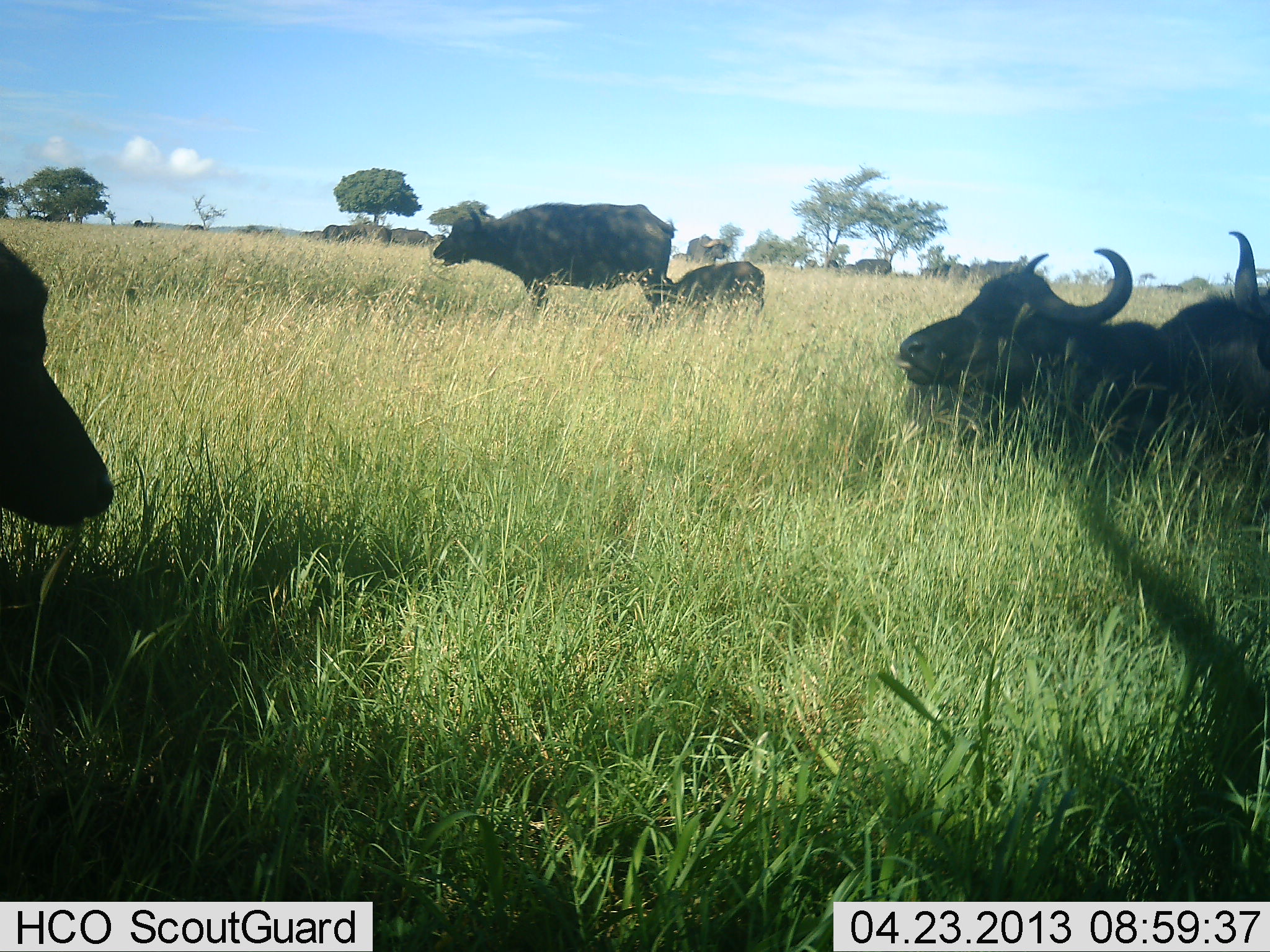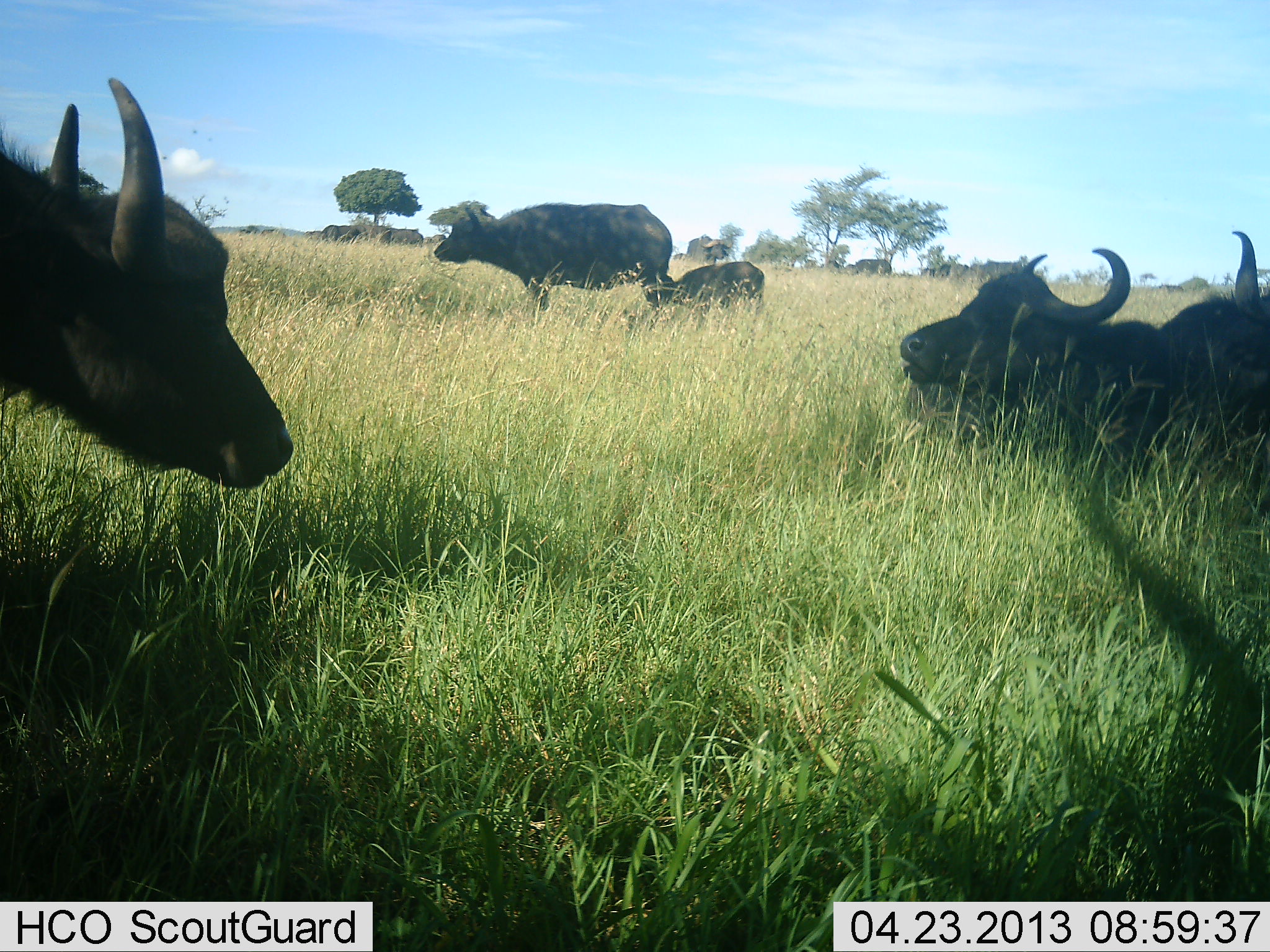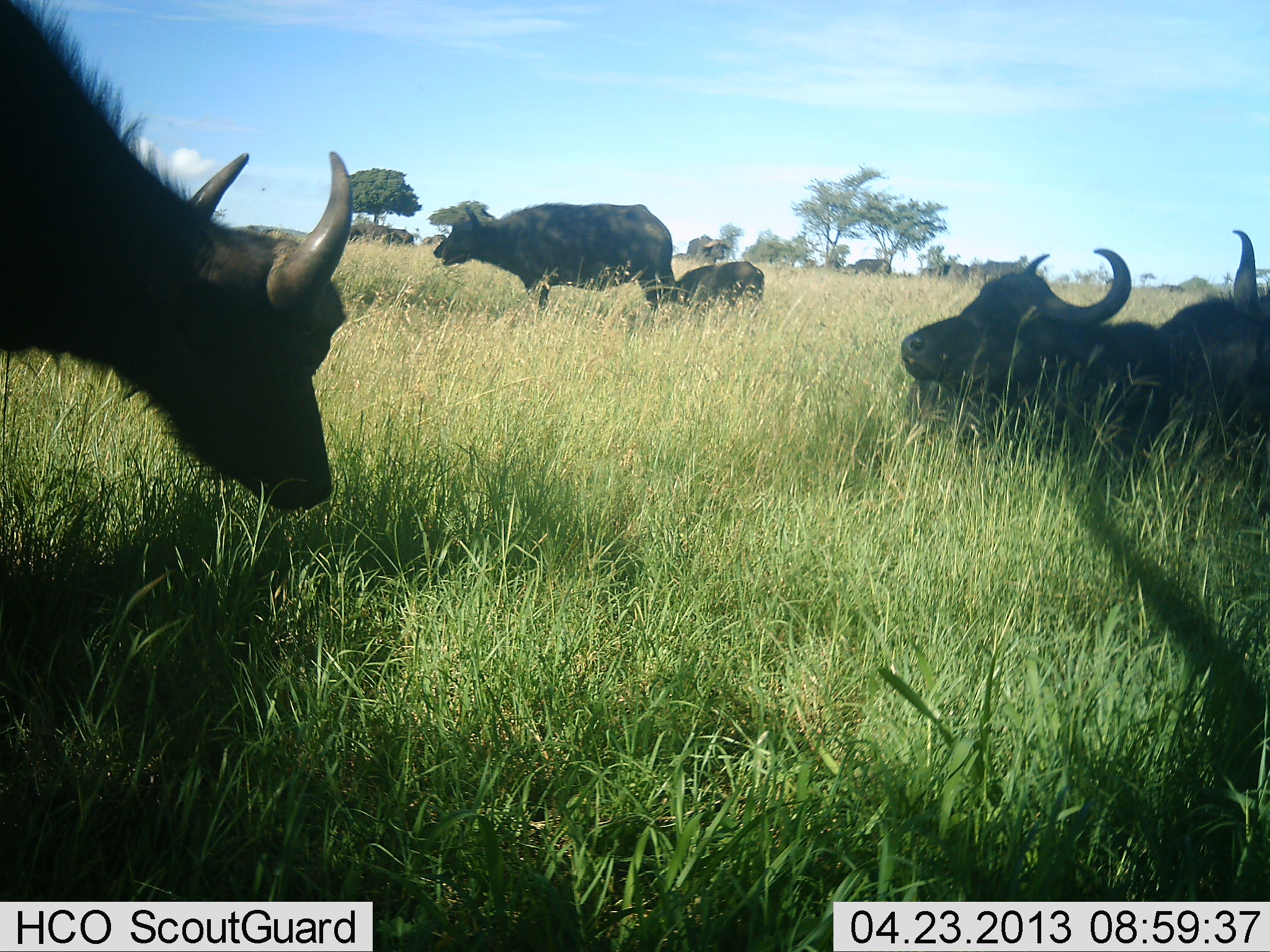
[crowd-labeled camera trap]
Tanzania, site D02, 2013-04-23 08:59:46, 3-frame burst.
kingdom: Animalia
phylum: Chordata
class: Mammalia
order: Artiodactyla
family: Bovidae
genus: Syncerus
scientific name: Syncerus caffer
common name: cape buffalo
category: buffalo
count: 6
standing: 72%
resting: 90%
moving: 24%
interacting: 14%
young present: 72%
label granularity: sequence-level